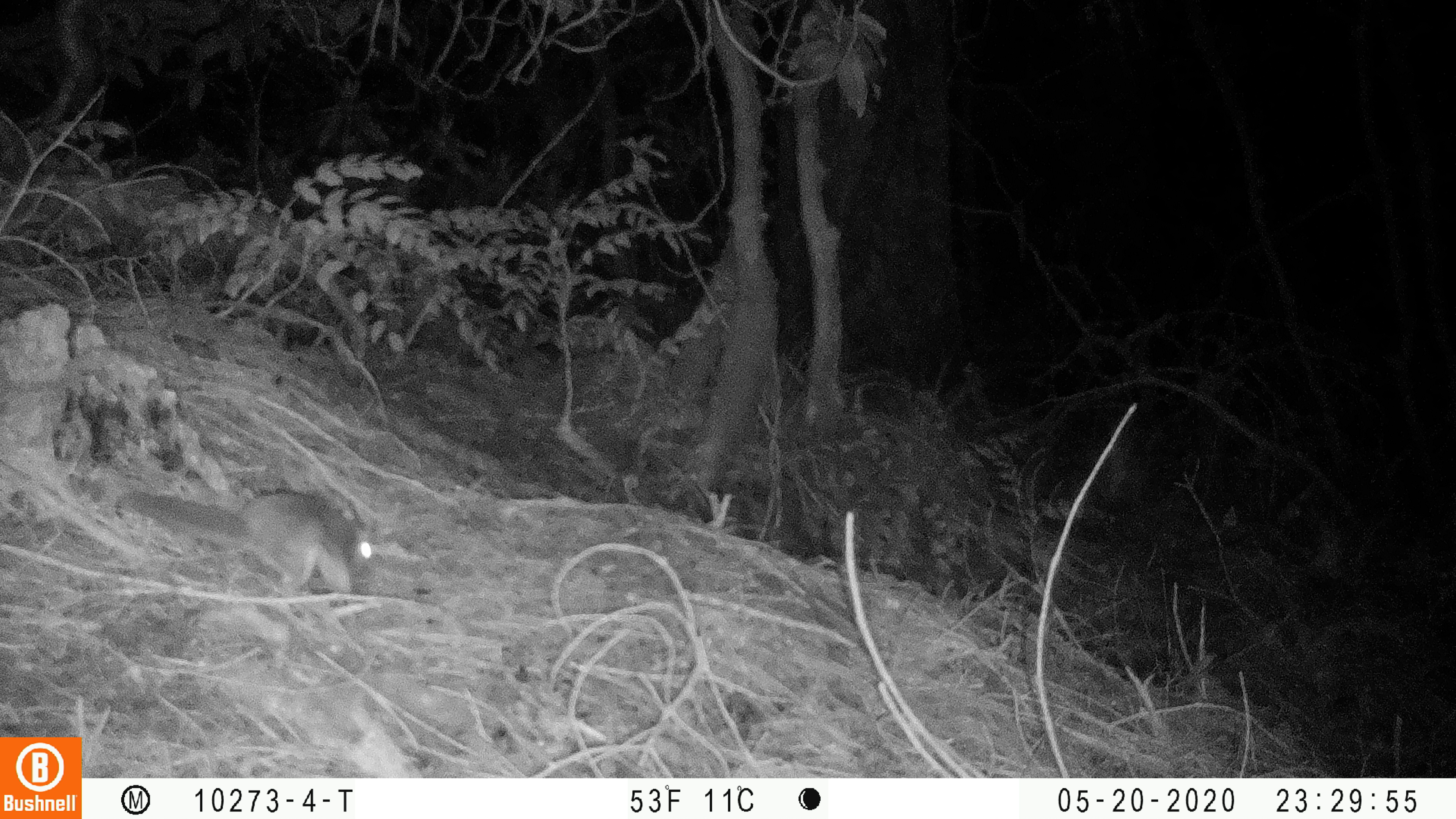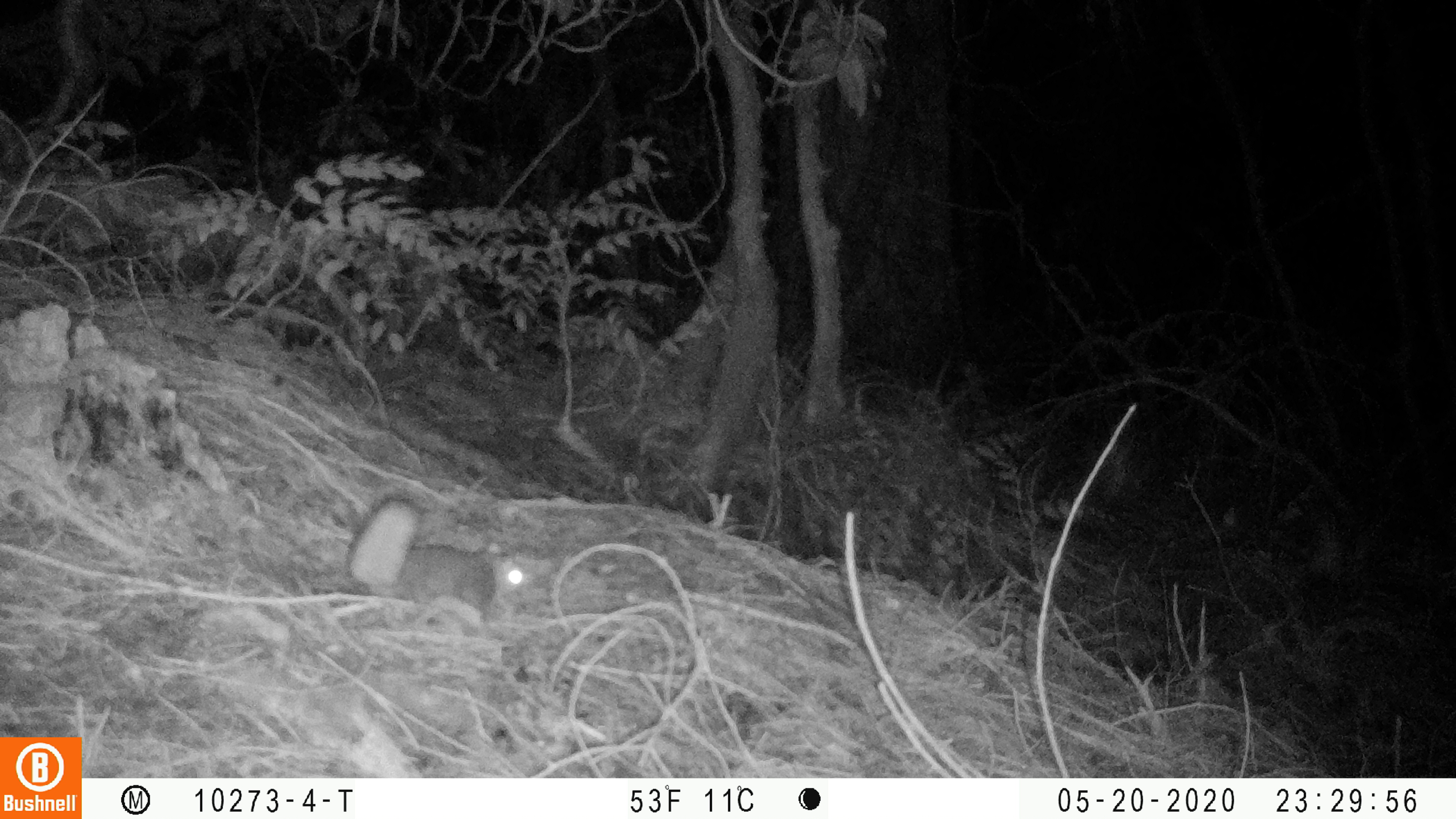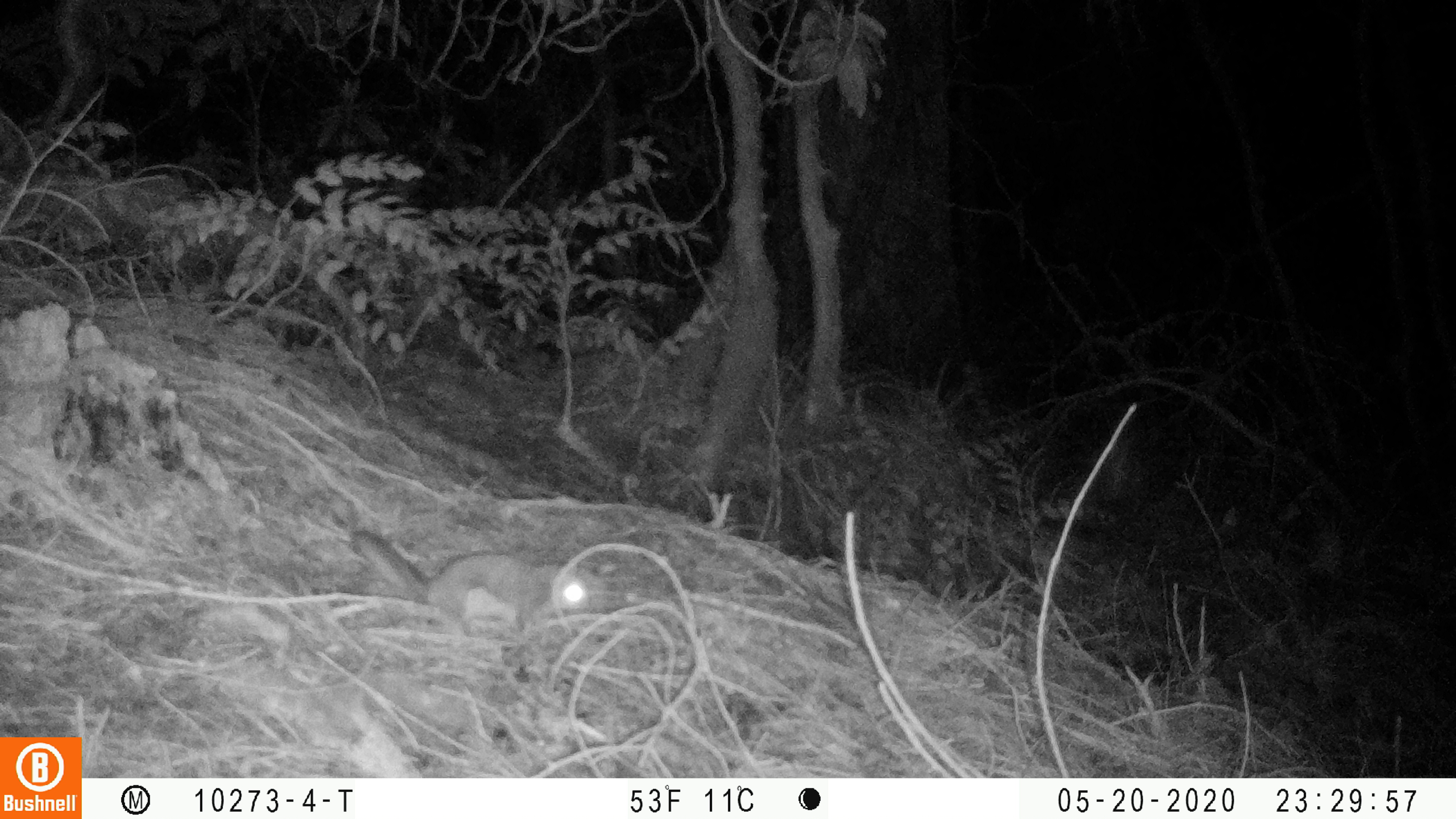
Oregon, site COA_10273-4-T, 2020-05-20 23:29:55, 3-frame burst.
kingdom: Animalia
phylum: Chordata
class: Mammalia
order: Rodentia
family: Sciuridae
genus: Glaucomys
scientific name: Glaucomys oregonensis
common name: humboldt's flying squirrel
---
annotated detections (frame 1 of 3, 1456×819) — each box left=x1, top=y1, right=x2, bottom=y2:
humboldt's flying squirrel: left=106, top=476, right=387, bottom=606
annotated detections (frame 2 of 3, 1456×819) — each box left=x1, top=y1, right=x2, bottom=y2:
humboldt's flying squirrel: left=344, top=489, right=537, bottom=642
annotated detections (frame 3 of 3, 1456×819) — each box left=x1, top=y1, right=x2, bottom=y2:
humboldt's flying squirrel: left=341, top=519, right=599, bottom=649